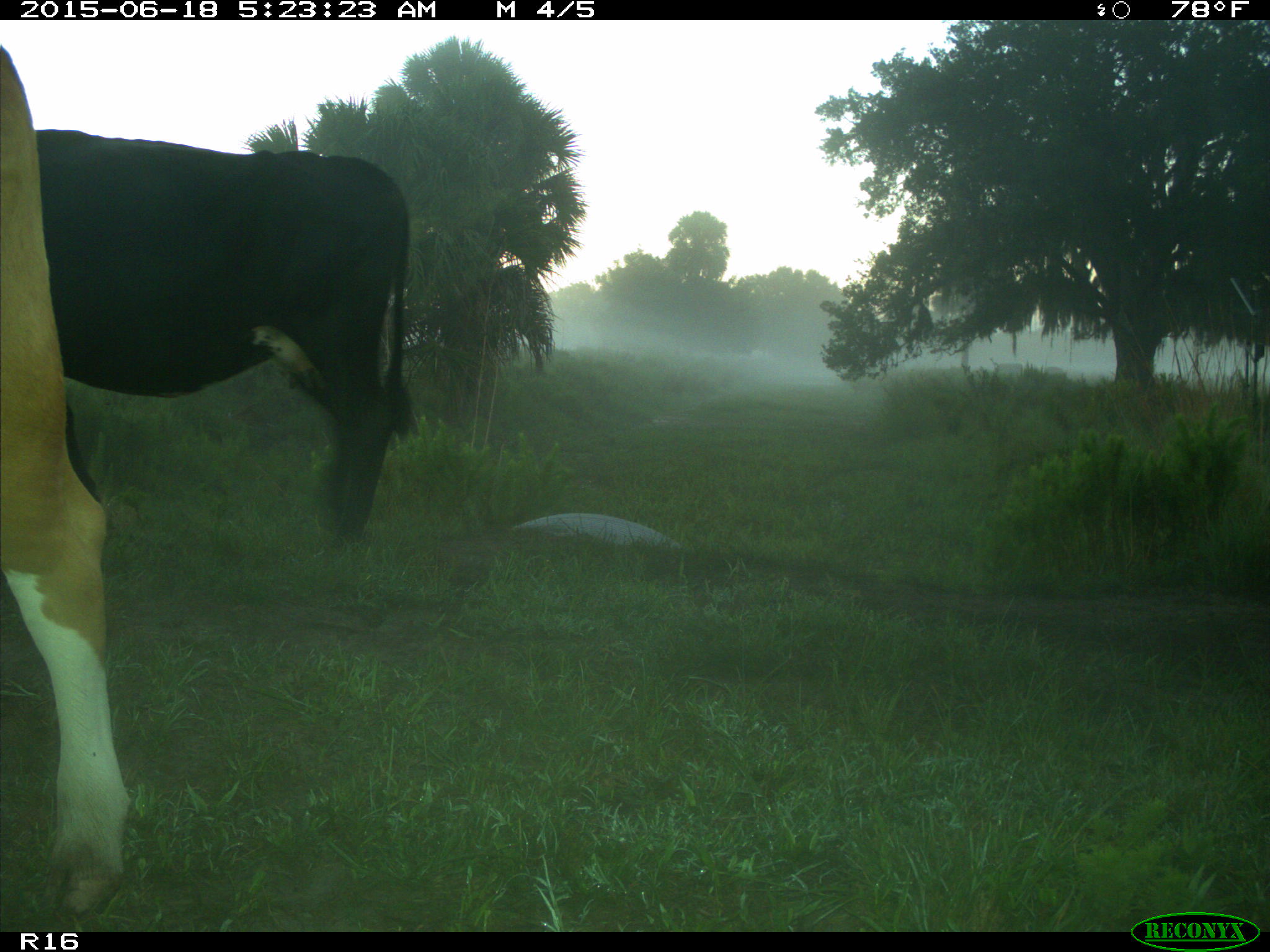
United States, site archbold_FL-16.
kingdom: Animalia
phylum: Chordata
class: Mammalia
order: Artiodactyla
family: Bovidae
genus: Bos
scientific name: Bos taurus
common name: domestic cow